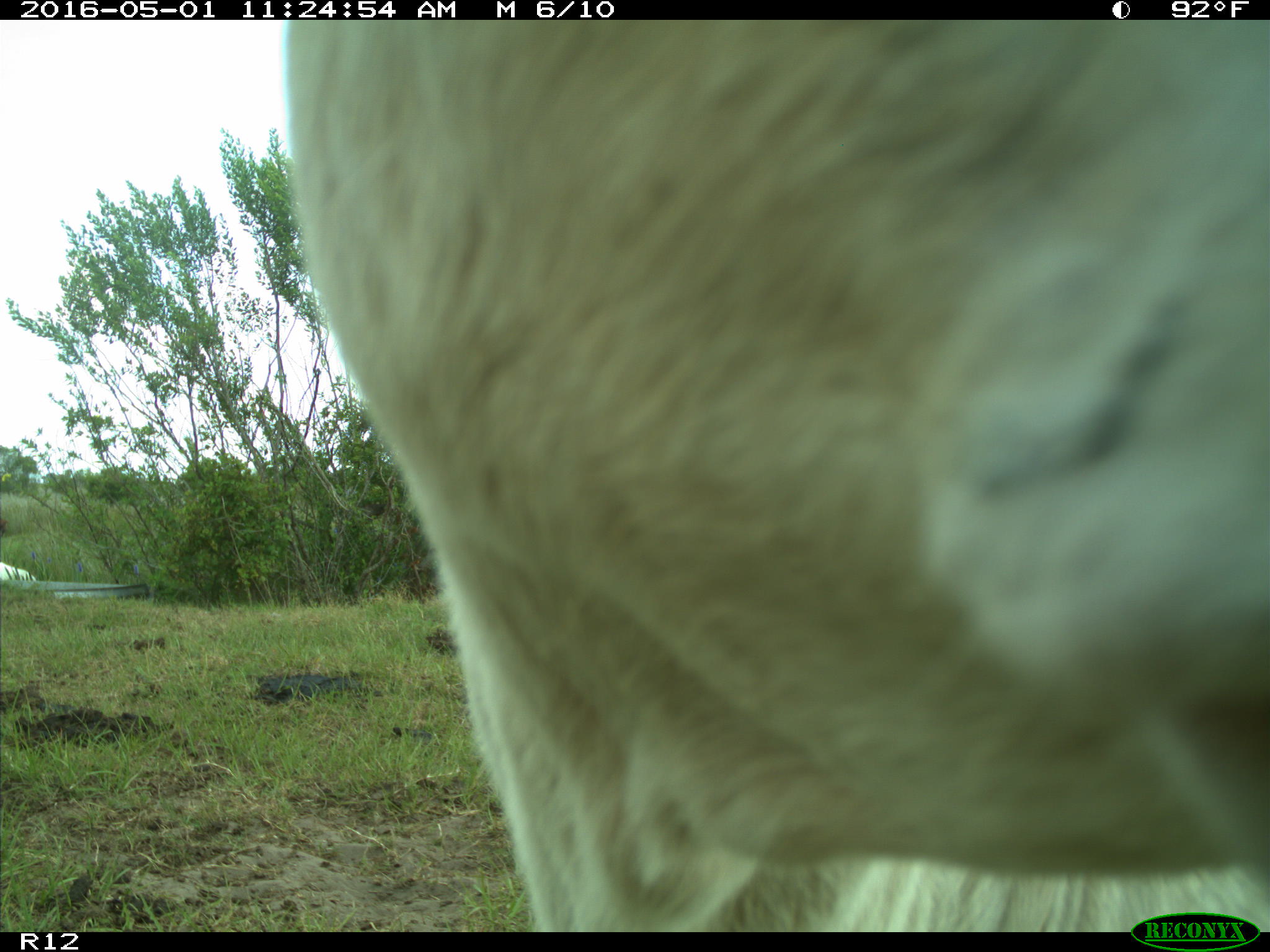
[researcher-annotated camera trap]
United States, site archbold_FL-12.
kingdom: Animalia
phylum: Chordata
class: Mammalia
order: Artiodactyla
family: Bovidae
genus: Bos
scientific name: Bos taurus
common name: domestic cow